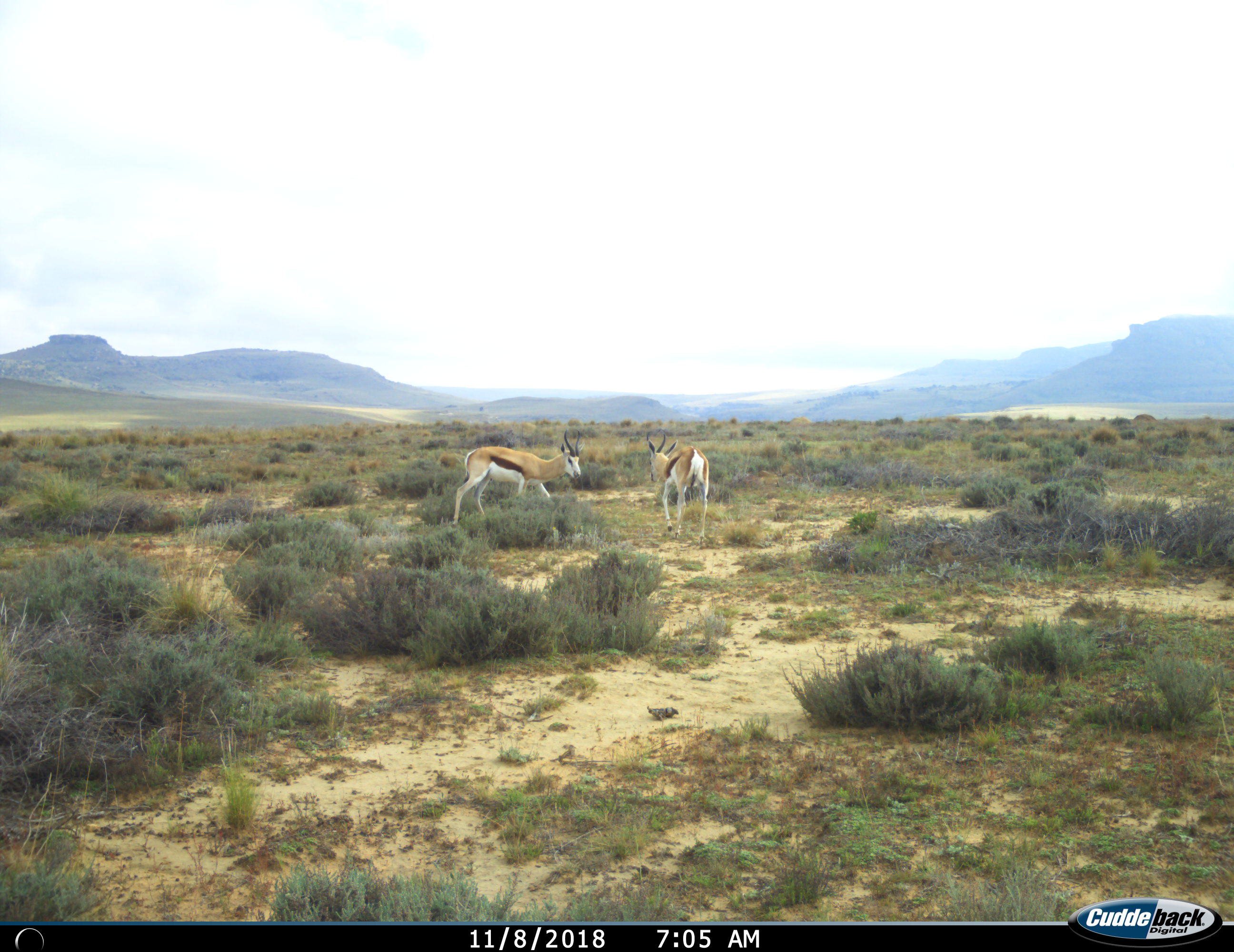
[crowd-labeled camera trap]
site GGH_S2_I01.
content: unidentified animal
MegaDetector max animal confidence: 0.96